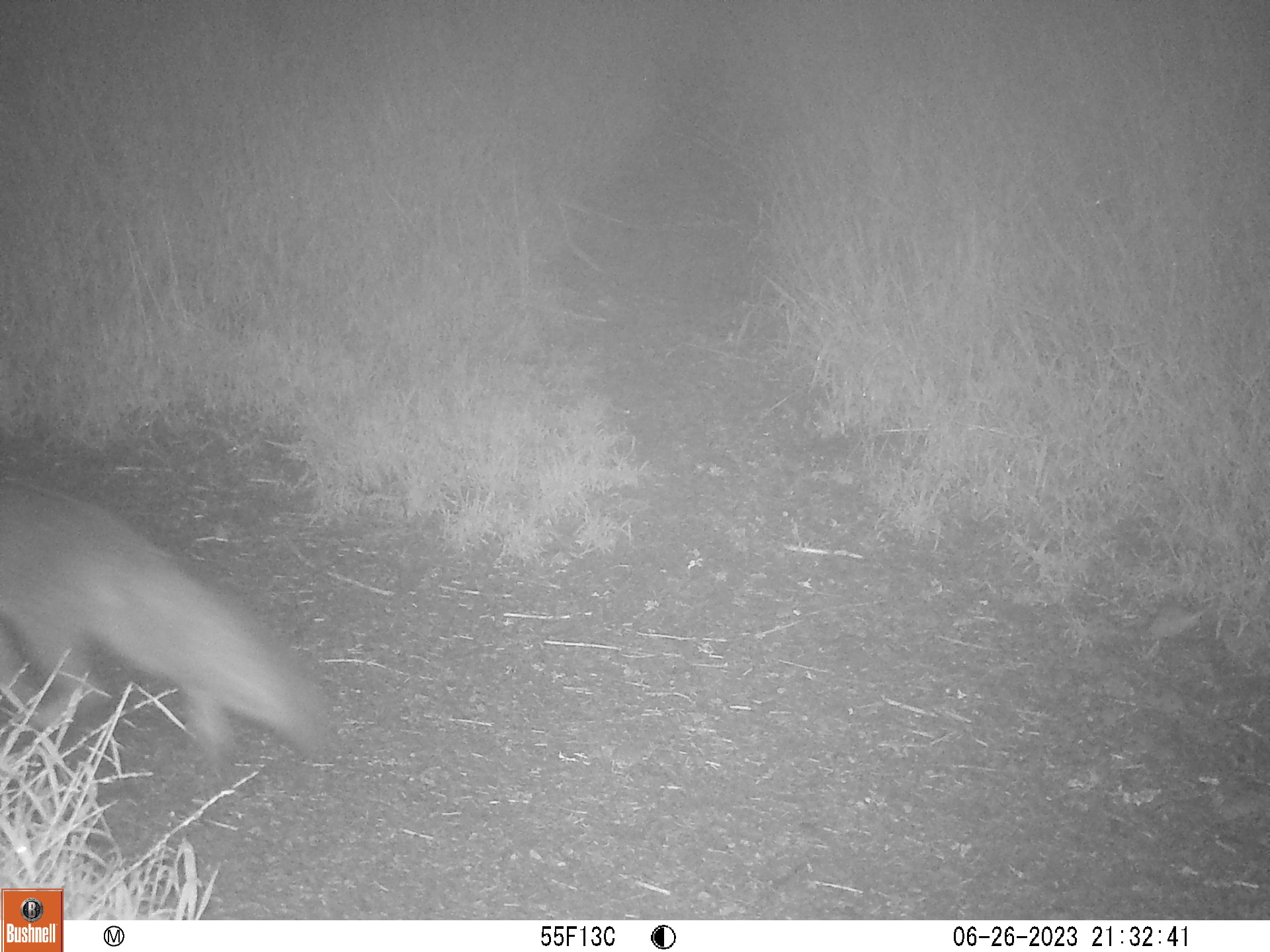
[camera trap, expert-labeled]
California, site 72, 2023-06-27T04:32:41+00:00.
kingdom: Animalia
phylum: Chordata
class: Mammalia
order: Carnivora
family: Canidae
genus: Urocyon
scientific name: Urocyon cinereoargenteus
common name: gray fox